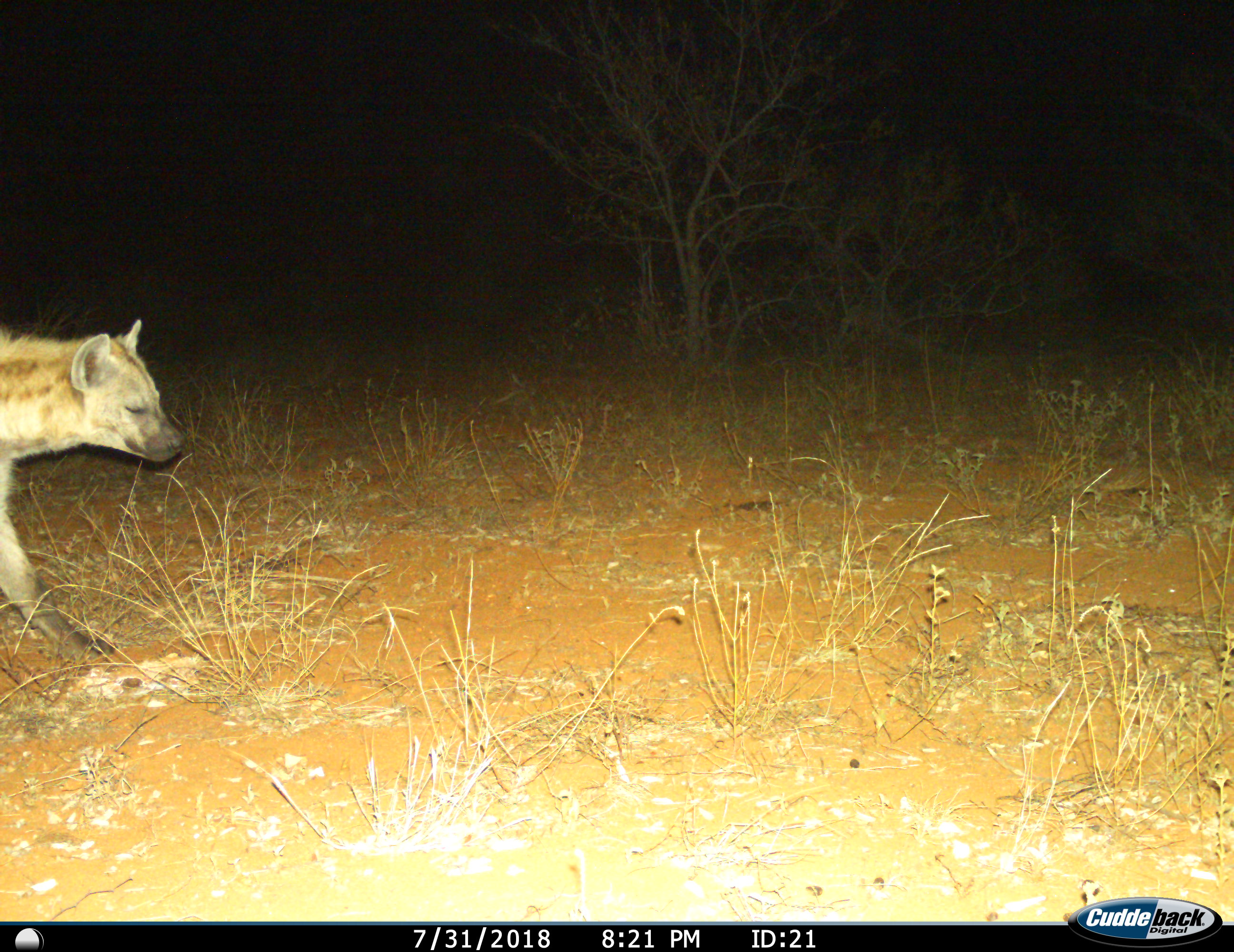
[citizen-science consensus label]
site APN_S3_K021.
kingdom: Animalia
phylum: Chordata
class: Mammalia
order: Carnivora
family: Hyaenidae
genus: Crocuta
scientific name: Crocuta crocuta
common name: spotted hyena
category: hyenaspotted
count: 1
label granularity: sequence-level